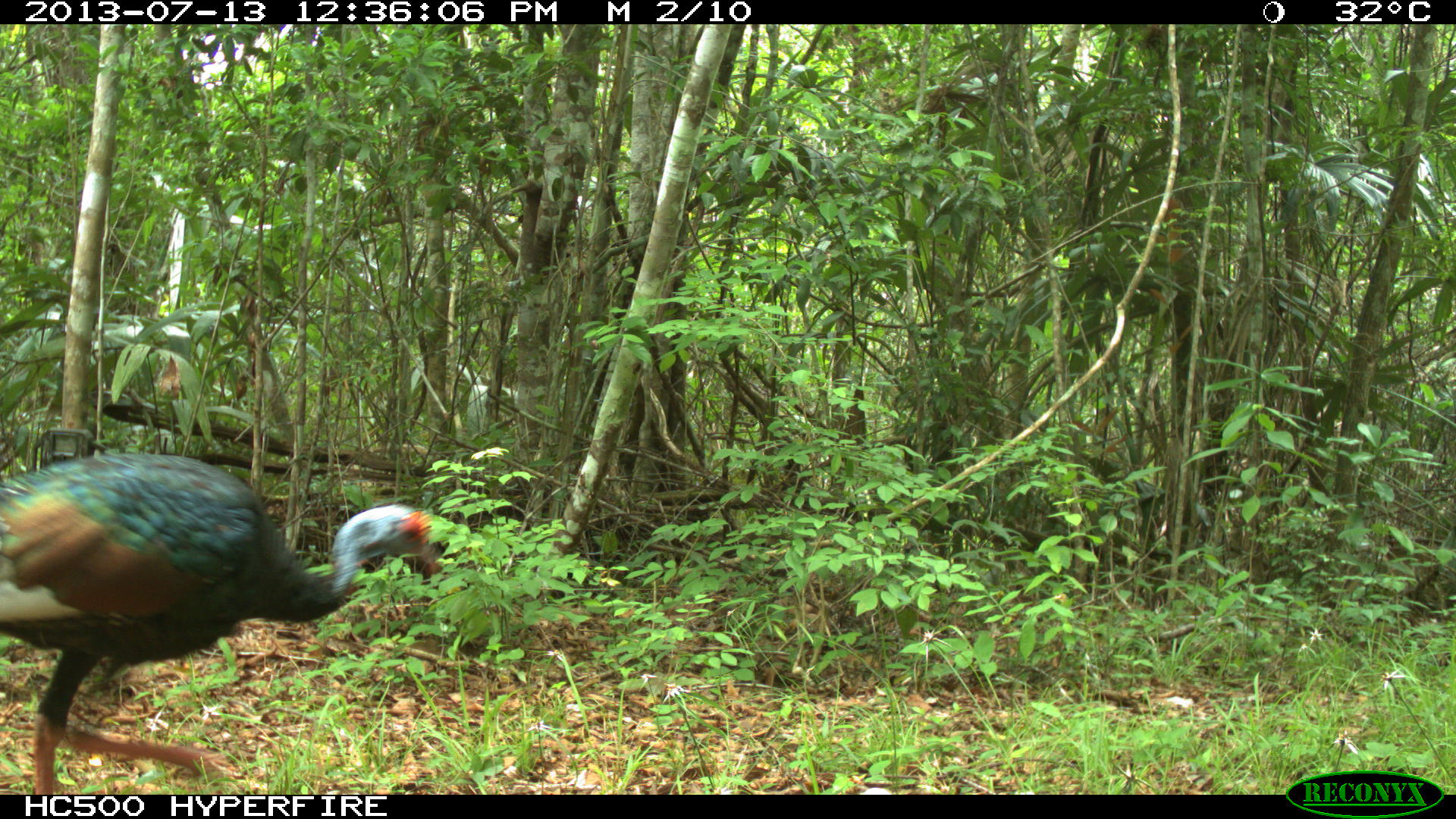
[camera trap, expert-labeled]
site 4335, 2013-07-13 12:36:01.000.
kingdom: Animalia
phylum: Chordata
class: Aves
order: Galliformes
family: Phasianidae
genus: Meleagris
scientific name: Meleagris ocellata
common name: ocellated turkey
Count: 1.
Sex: female.